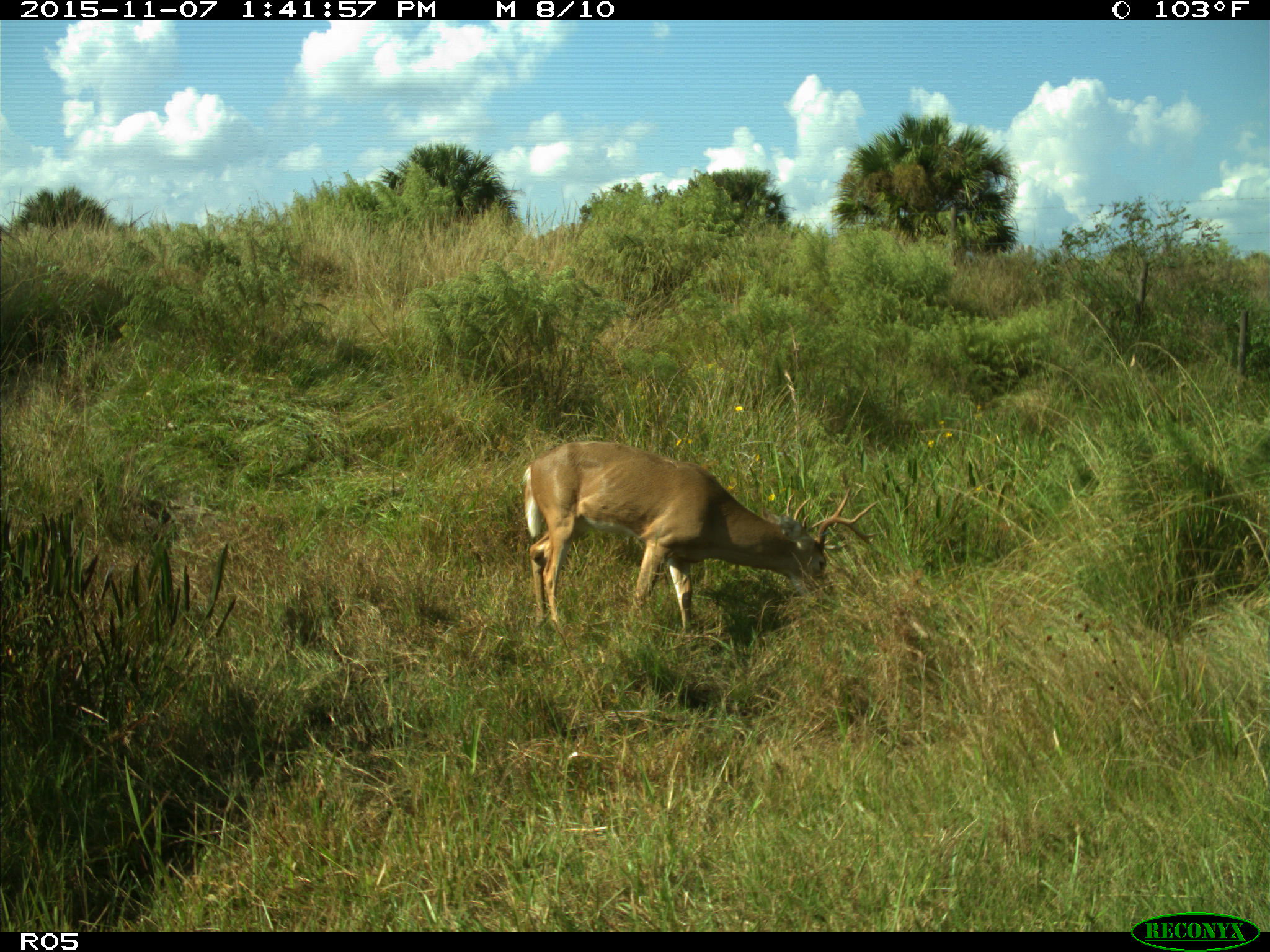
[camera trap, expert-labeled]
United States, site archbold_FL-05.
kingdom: Animalia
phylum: Chordata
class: Mammalia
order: Artiodactyla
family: Cervidae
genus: Odocoileus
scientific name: Odocoileus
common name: deer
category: unidentified deer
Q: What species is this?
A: Unidentified deer (deer) (Odocoileus).